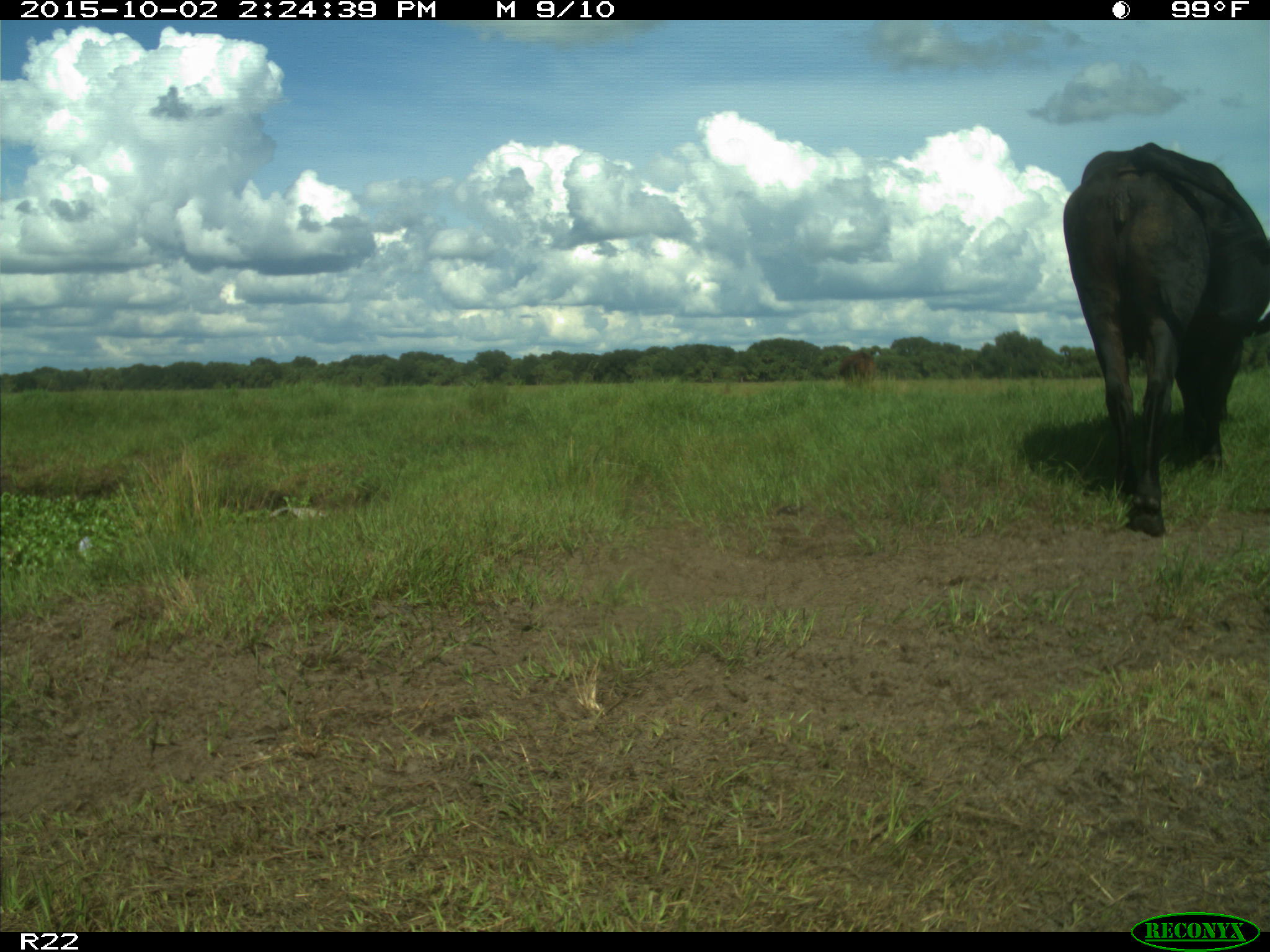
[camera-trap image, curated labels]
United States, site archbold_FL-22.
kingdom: Animalia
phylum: Chordata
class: Mammalia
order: Artiodactyla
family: Bovidae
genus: Bos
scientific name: Bos taurus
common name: domestic cow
Bos taurus (domestic cow).